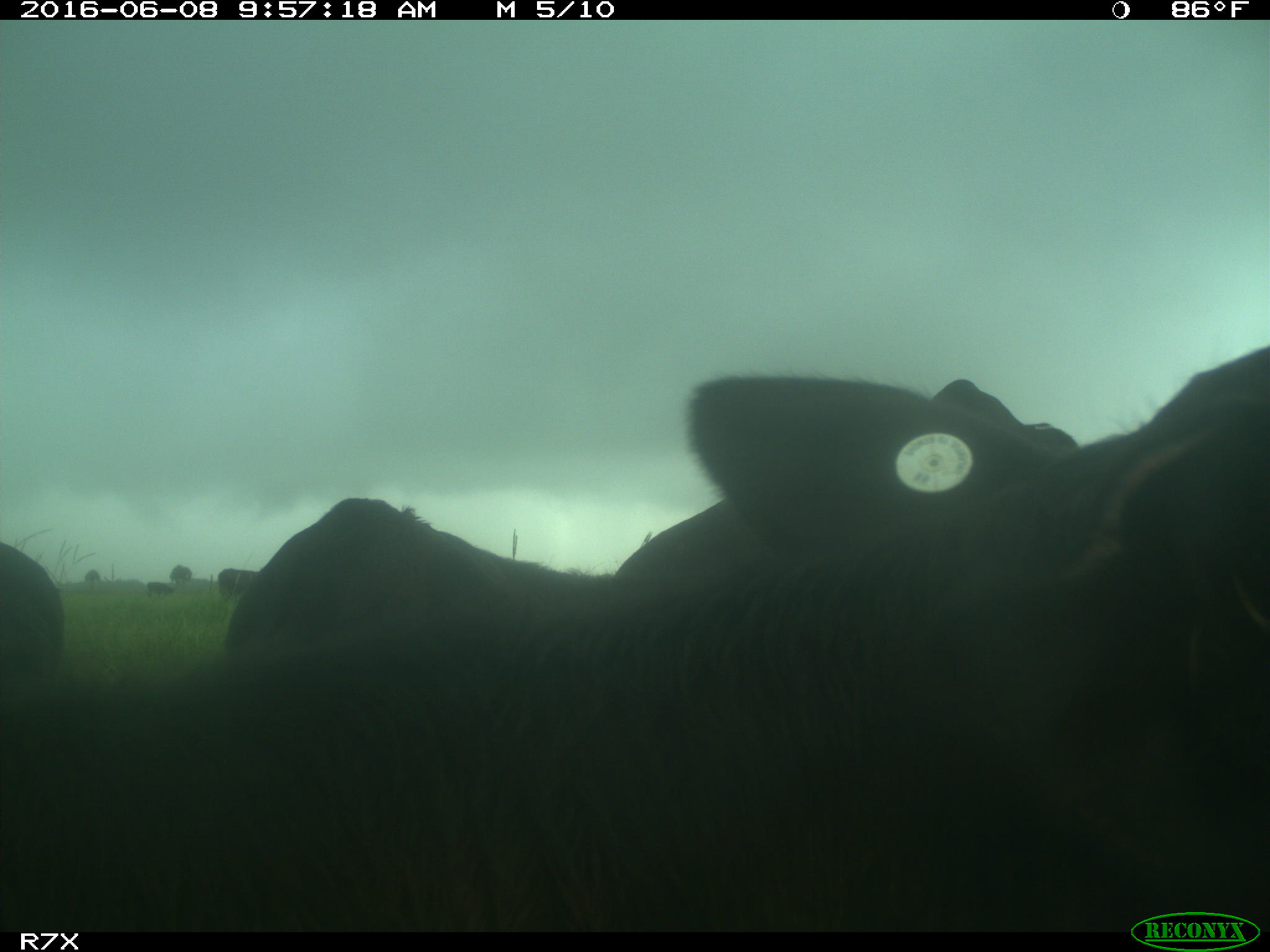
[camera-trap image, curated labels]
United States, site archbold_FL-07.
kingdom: Animalia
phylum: Chordata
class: Mammalia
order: Artiodactyla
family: Bovidae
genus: Bos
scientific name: Bos taurus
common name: domestic cow